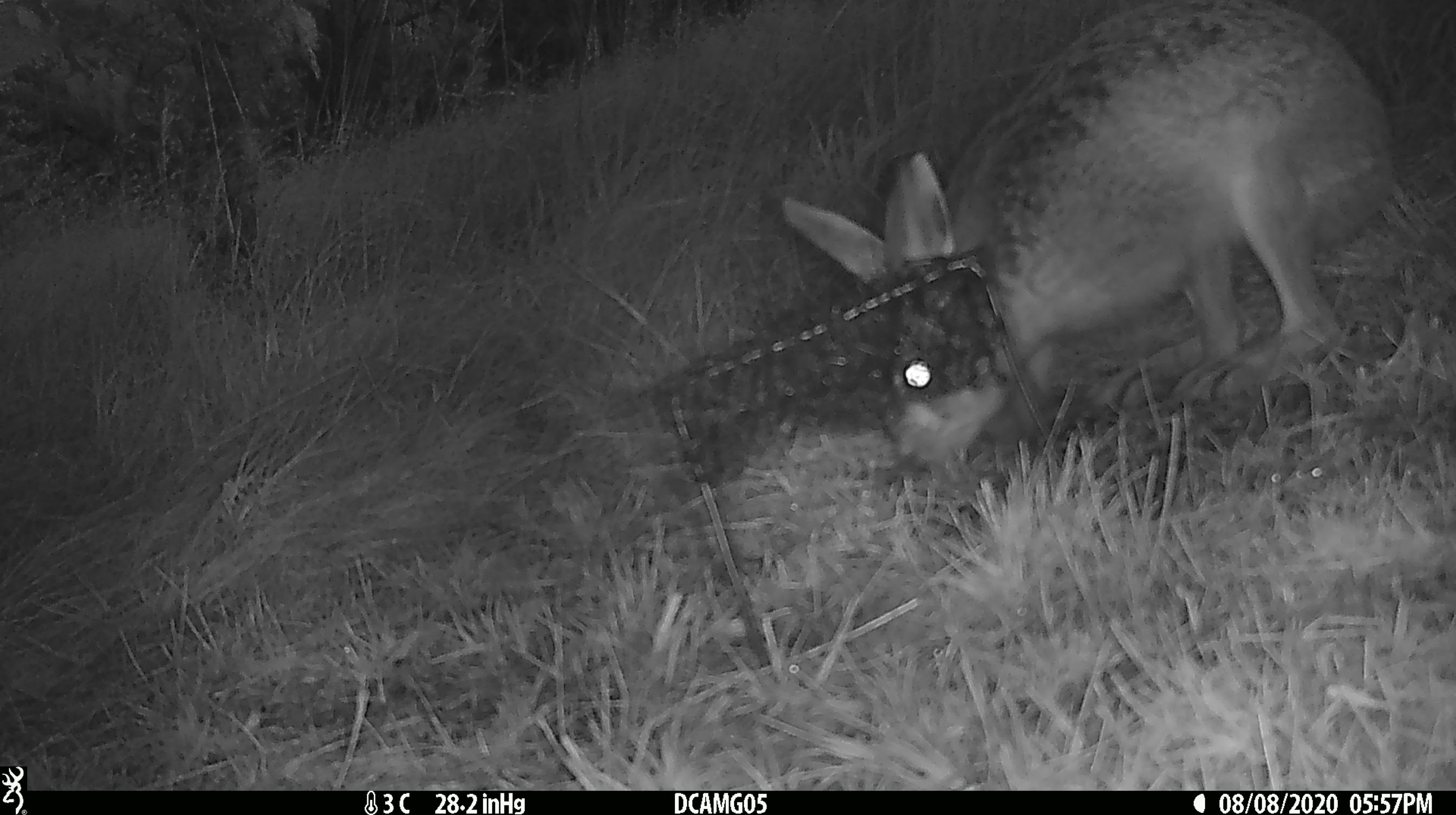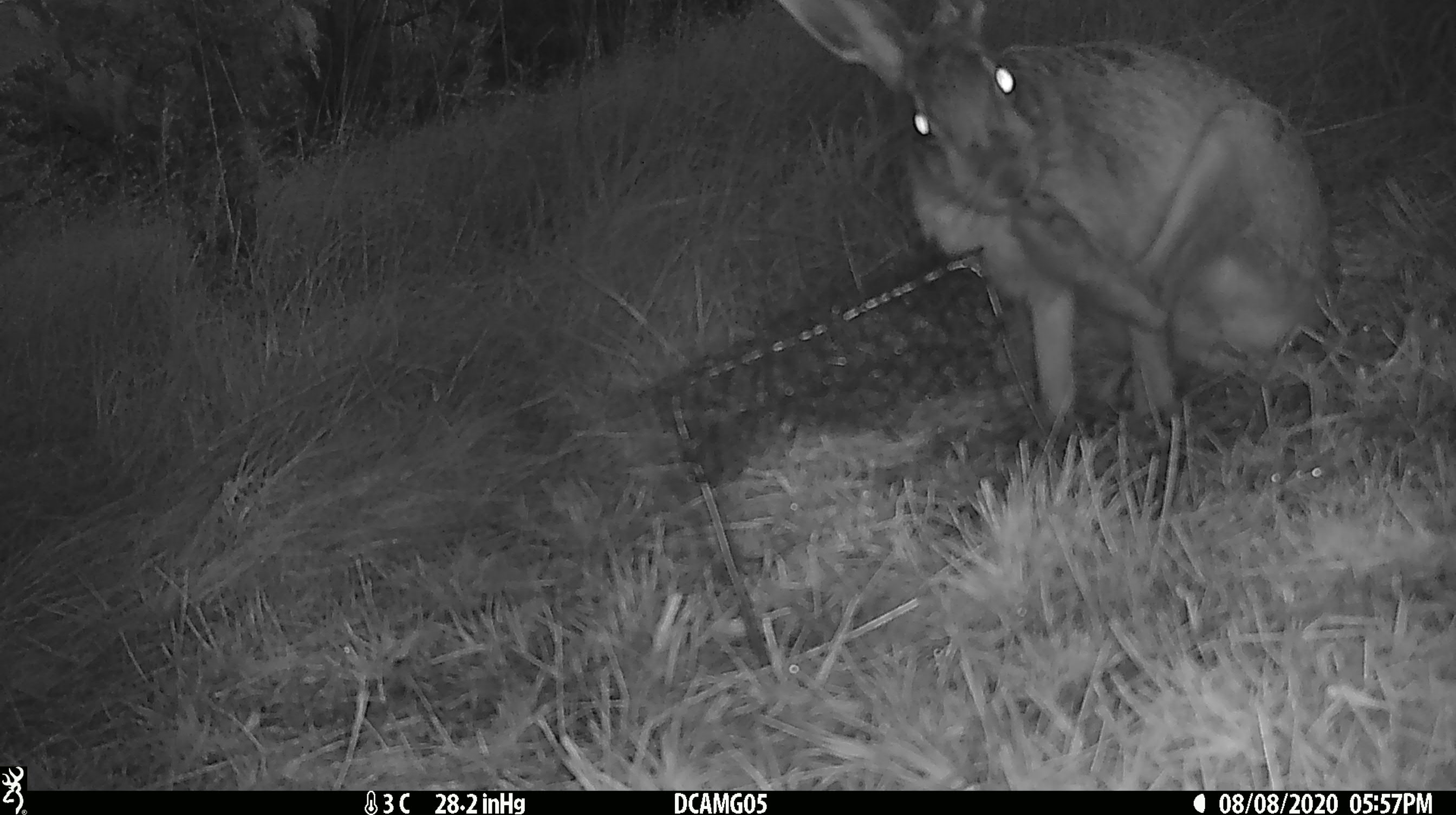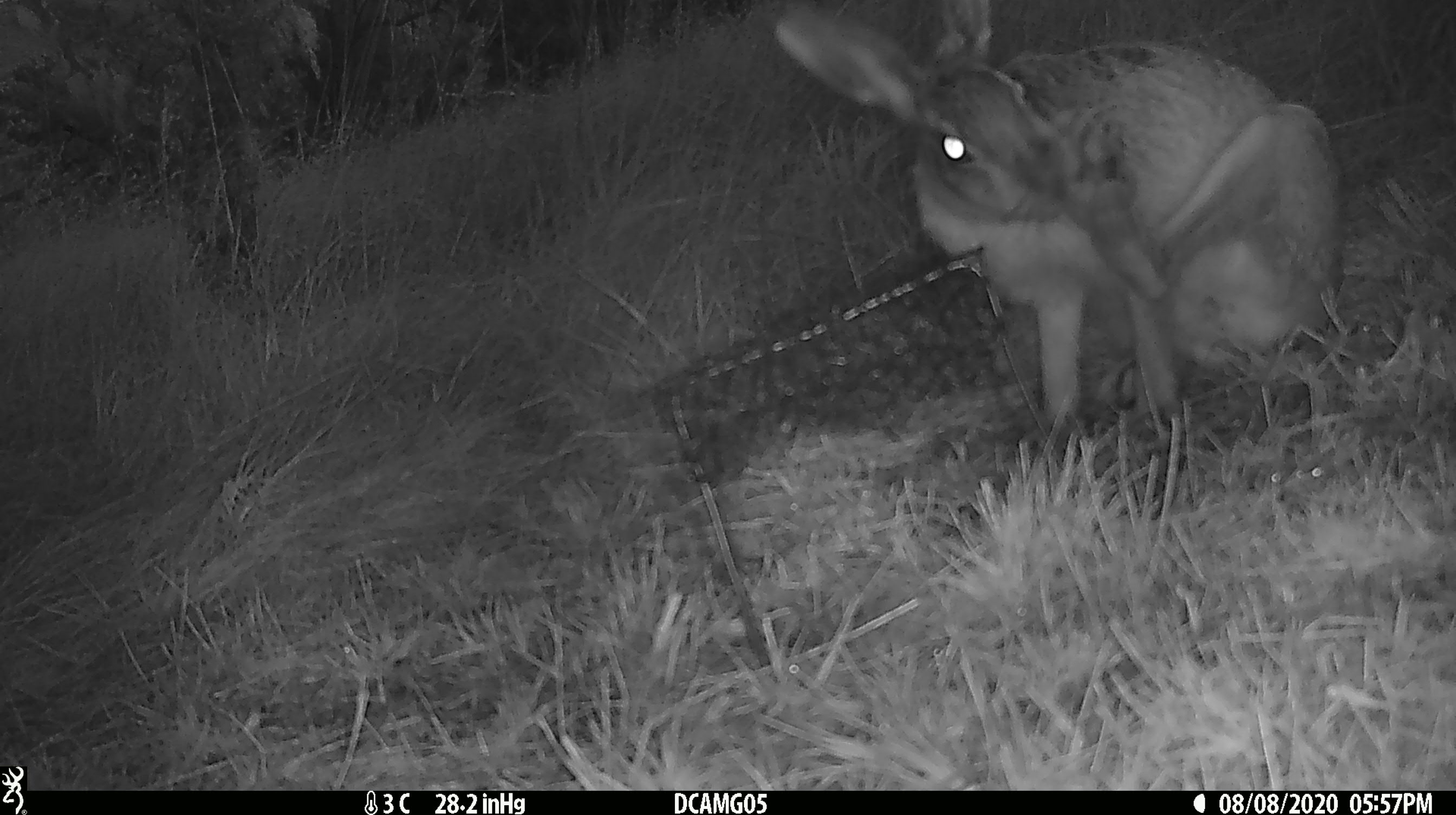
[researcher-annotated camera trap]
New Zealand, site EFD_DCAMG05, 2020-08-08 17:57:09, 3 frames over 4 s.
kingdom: Animalia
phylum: Chordata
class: Mammalia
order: Lagomorpha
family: Leporidae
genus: Lepus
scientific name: Lepus europaeus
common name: brown hare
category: hare